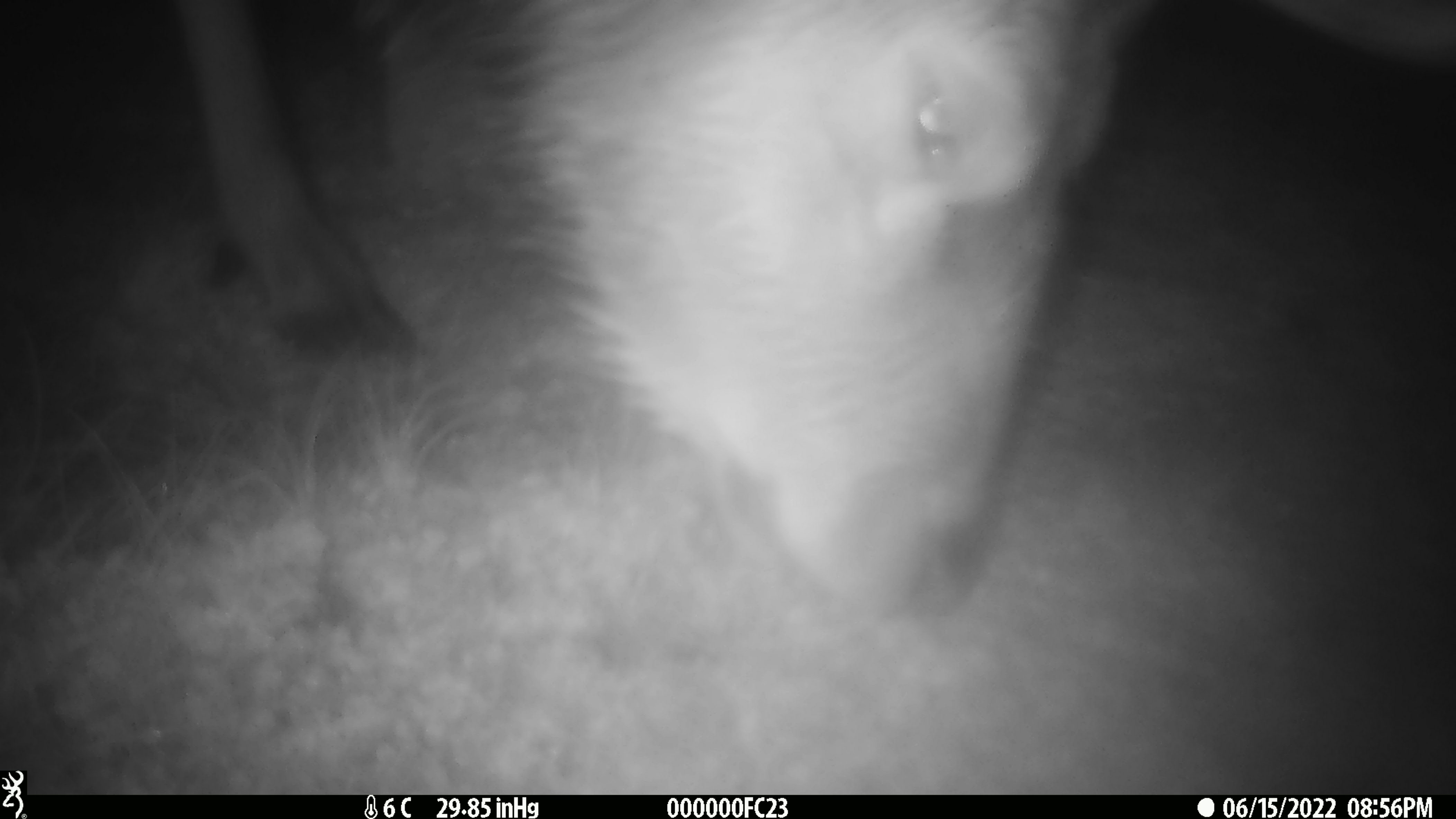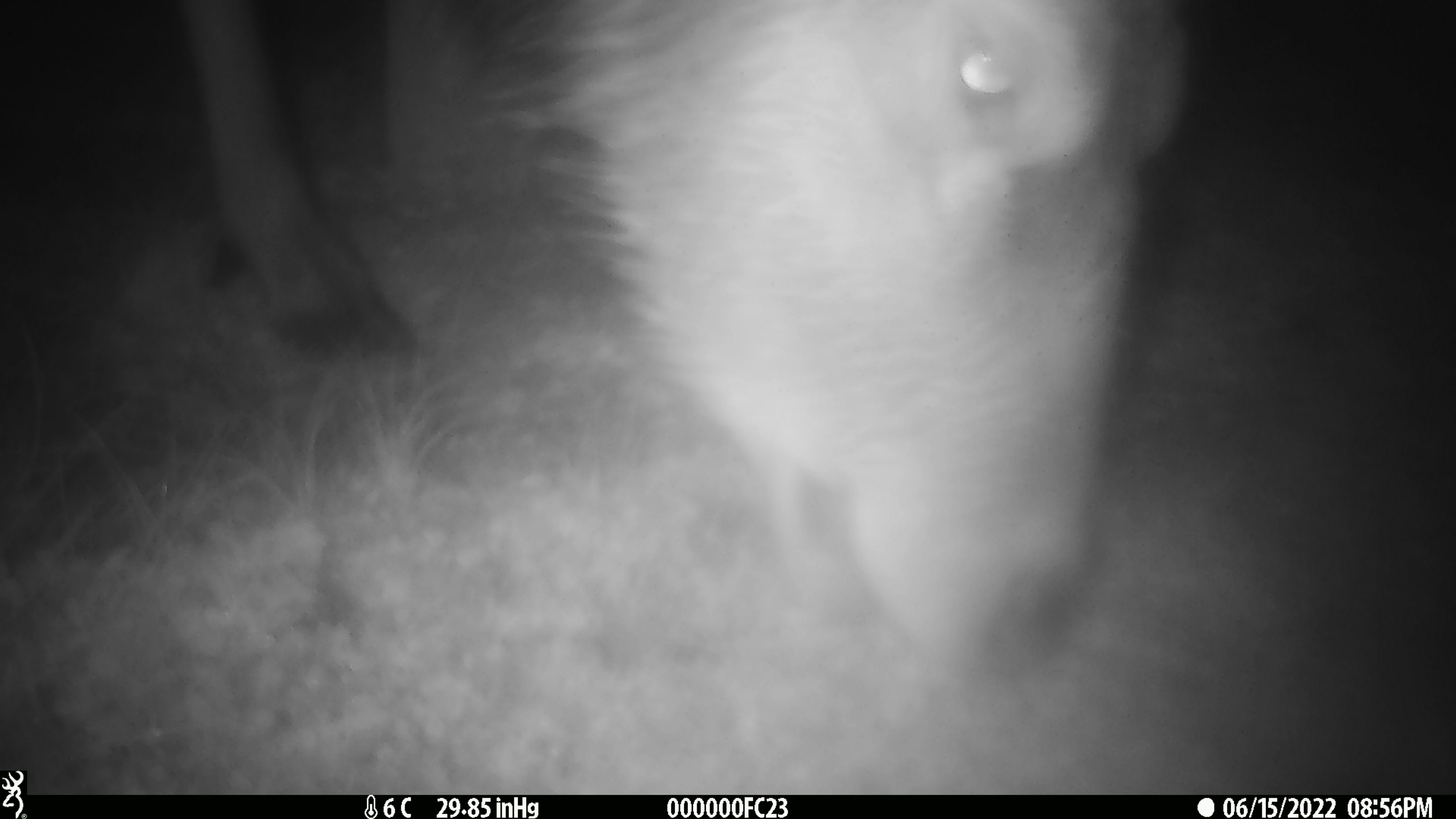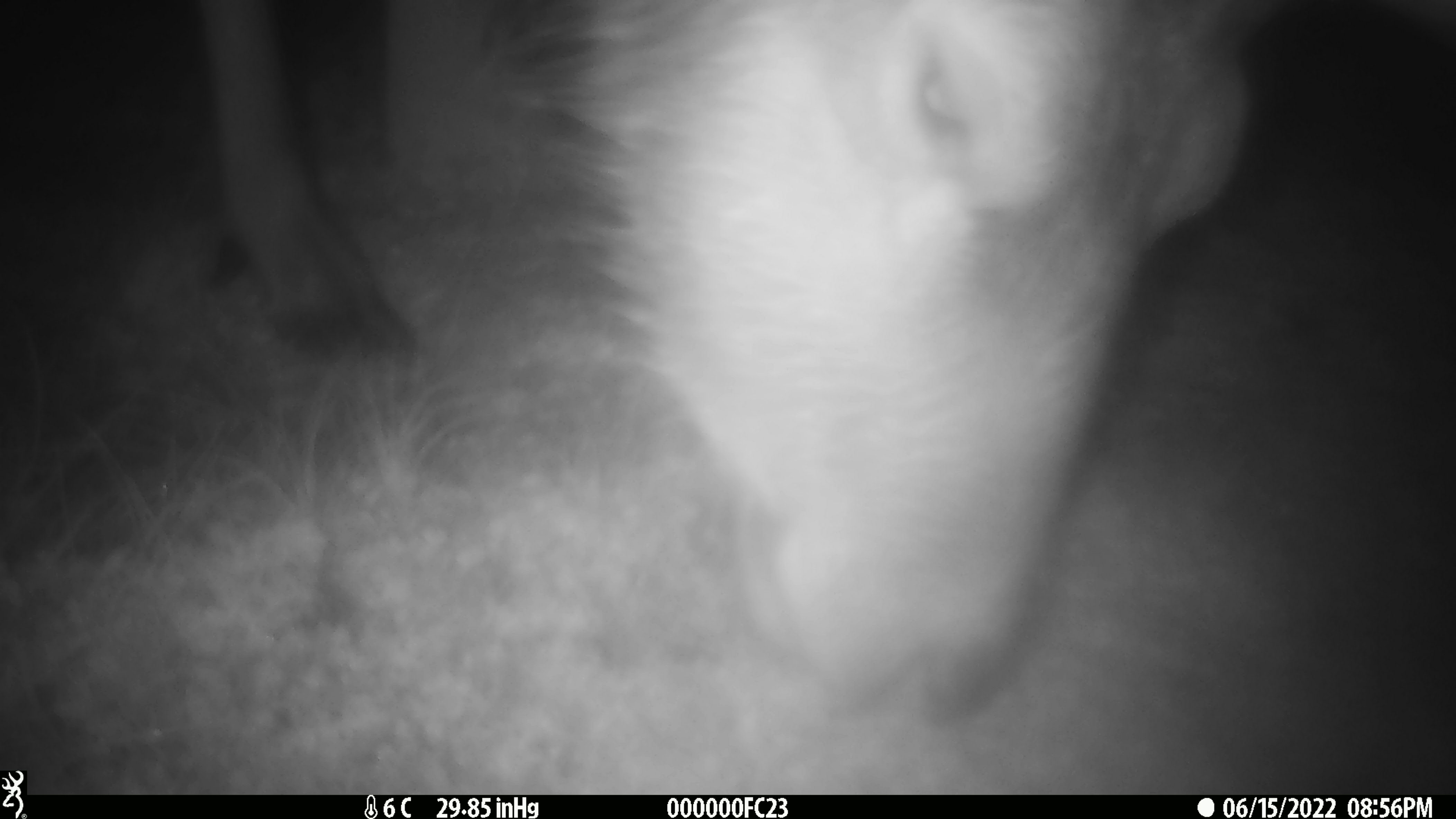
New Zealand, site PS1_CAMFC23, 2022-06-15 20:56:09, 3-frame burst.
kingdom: Animalia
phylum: Chordata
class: Mammalia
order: Artiodactyla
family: Cervidae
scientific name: Cervidae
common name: deer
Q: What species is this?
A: Deer (Cervidae).